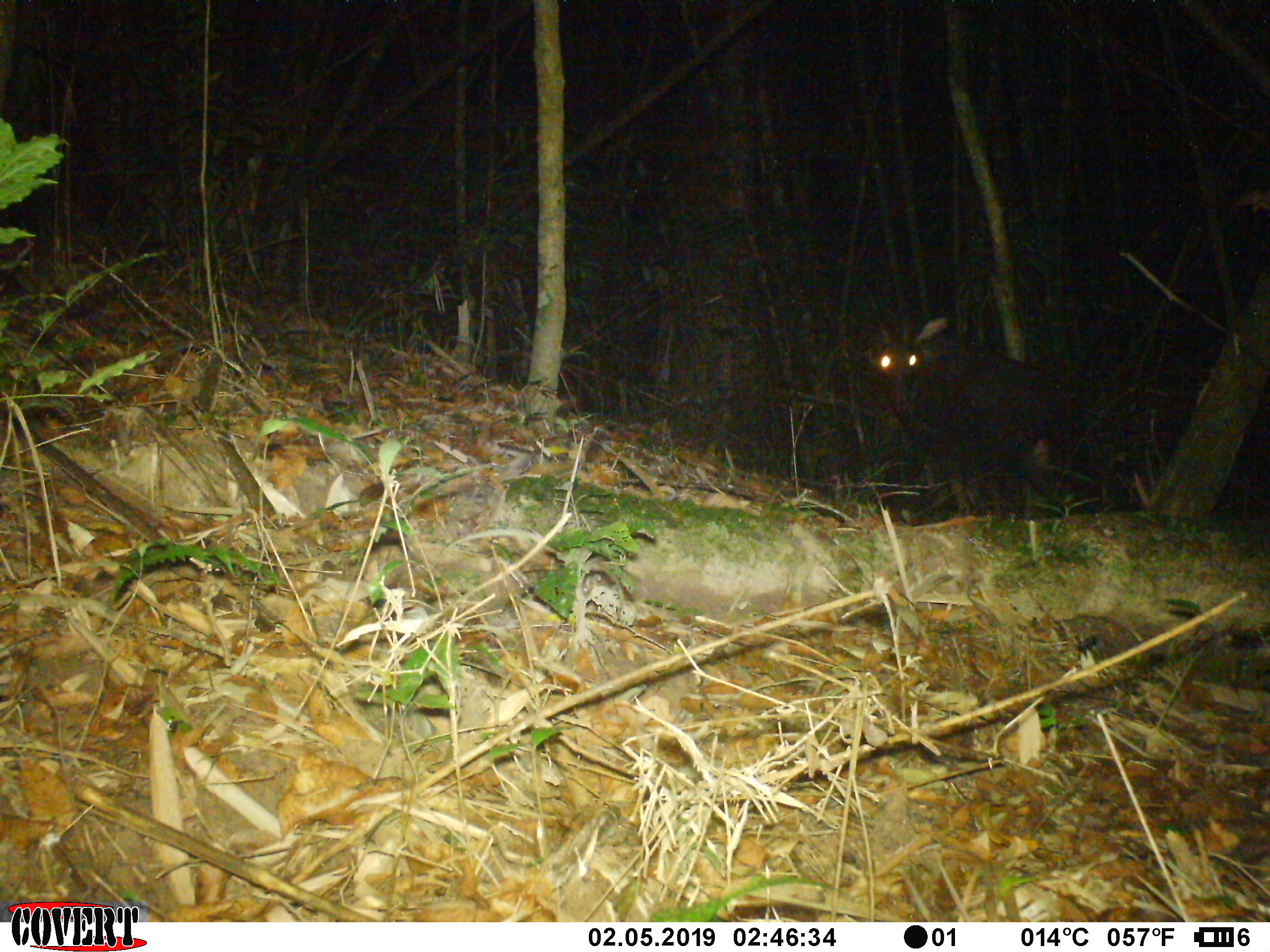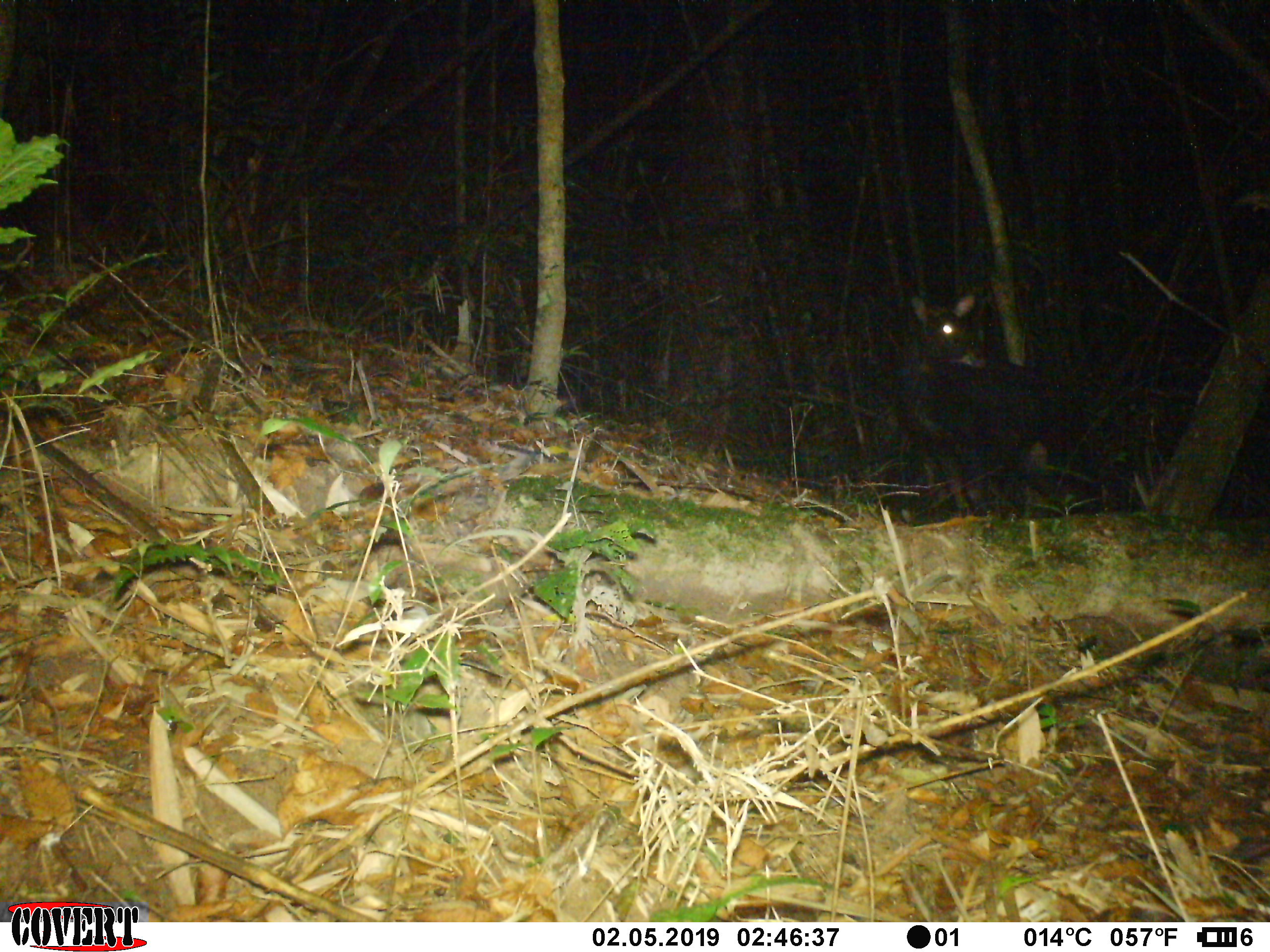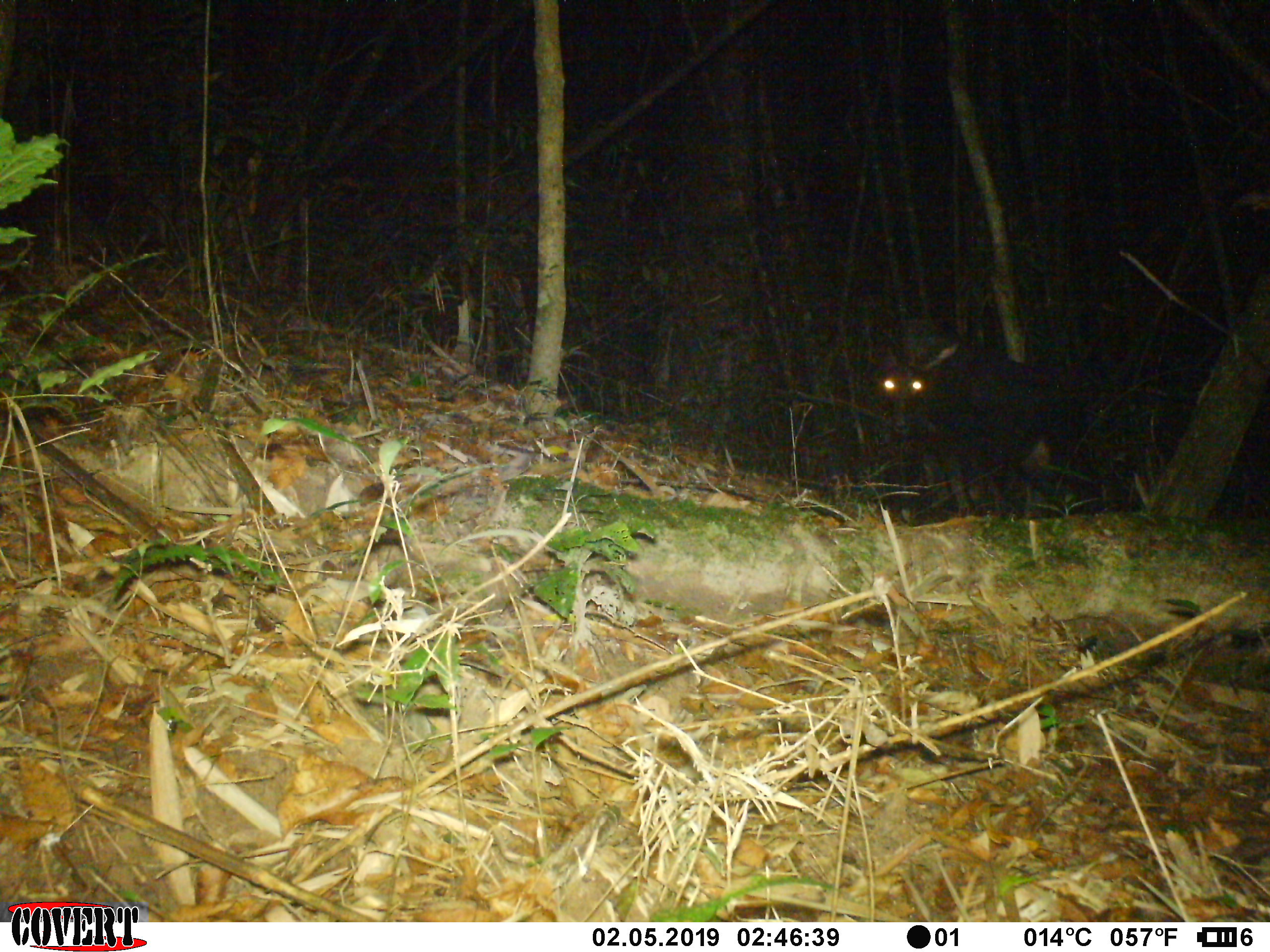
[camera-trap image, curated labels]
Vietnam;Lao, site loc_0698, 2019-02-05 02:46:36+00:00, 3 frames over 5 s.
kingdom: Animalia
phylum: Chordata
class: Mammalia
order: Artiodactyla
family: Bovidae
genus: Capricornis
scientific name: Capricornis sumatraensis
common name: chinese serow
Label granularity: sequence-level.